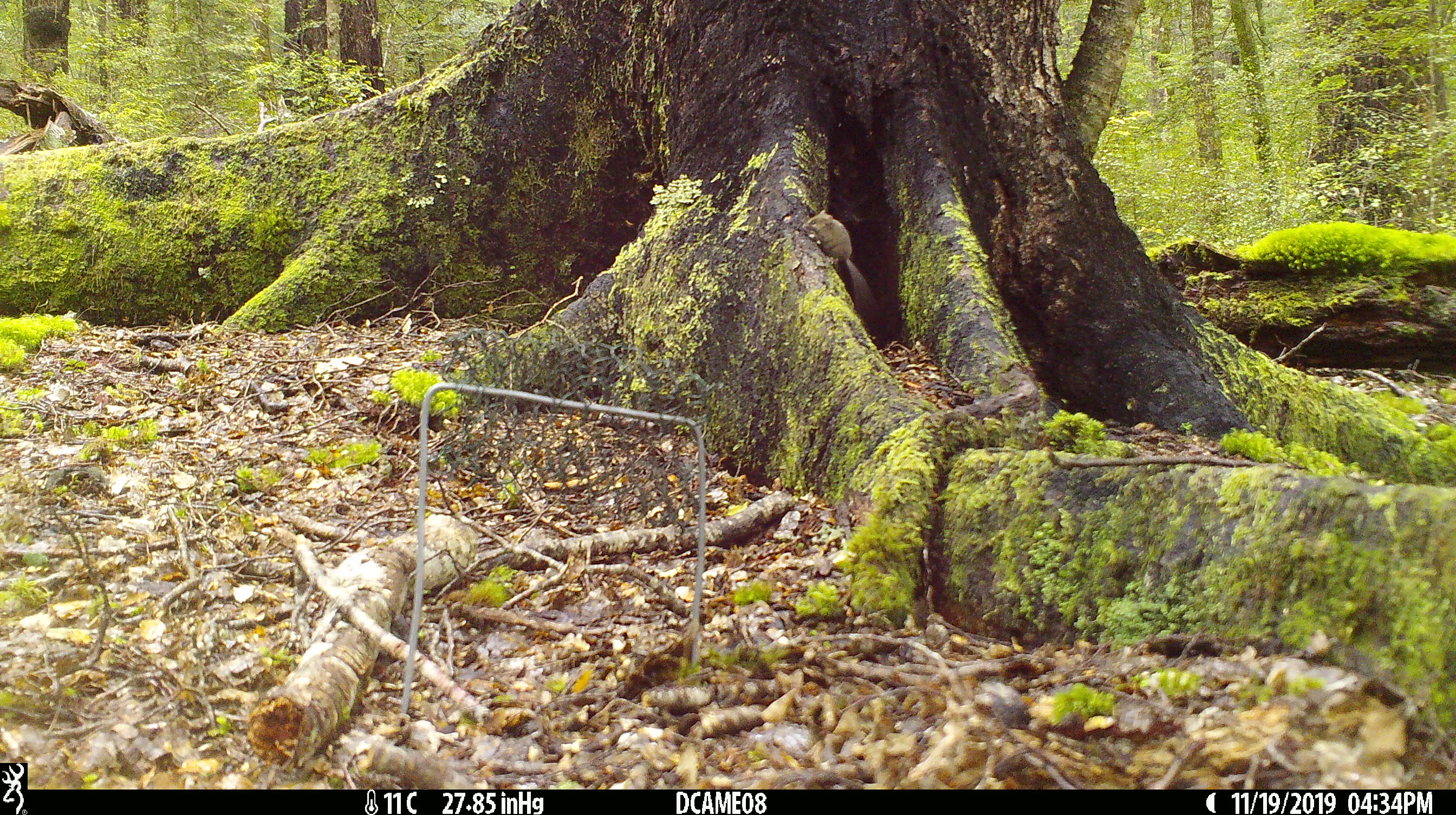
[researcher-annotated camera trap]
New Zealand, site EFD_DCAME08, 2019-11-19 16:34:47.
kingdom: Animalia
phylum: Chordata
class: Mammalia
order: Rodentia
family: Muridae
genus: Mus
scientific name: Mus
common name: mouse